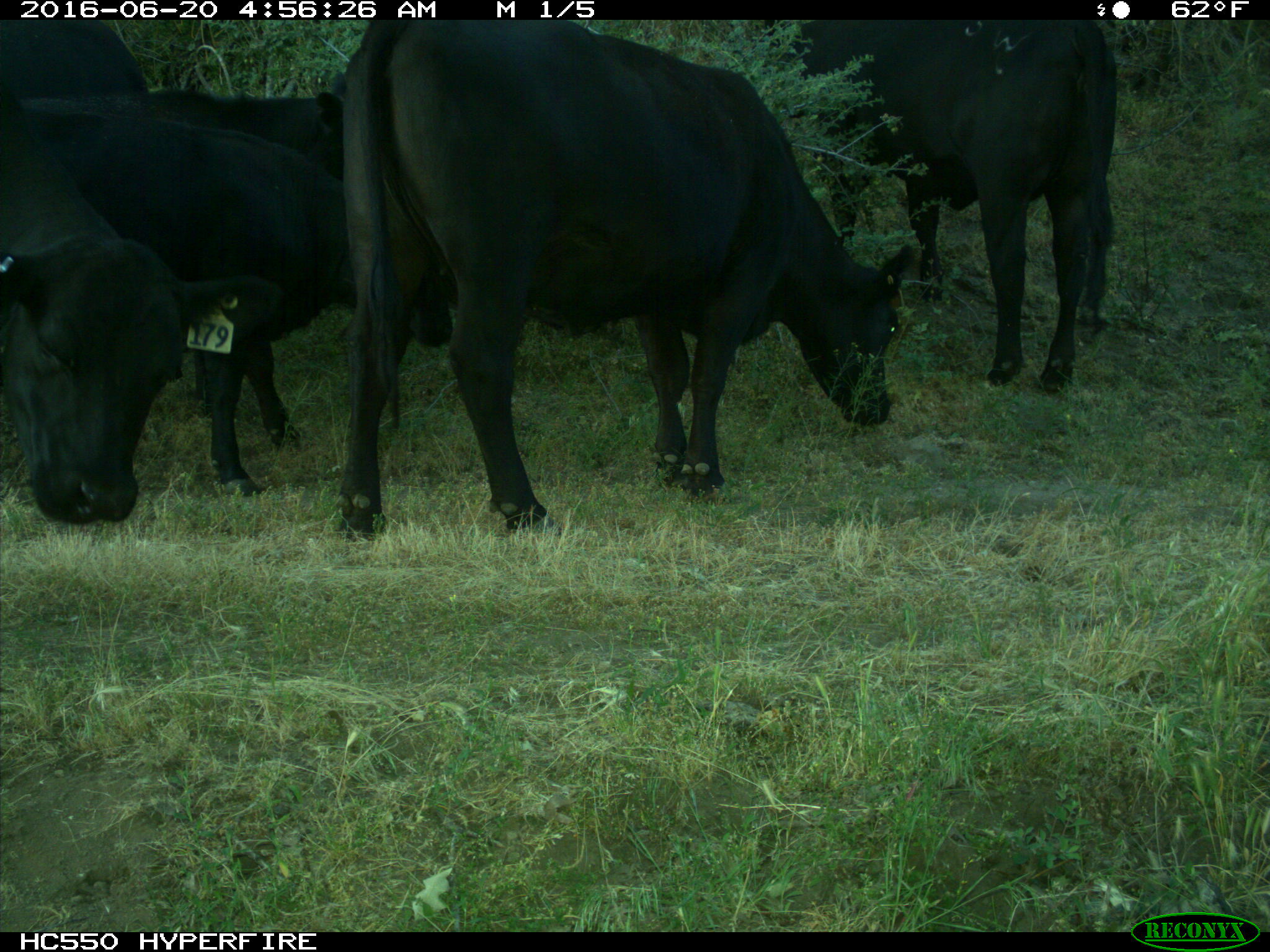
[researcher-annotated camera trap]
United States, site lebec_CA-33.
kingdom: Animalia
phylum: Chordata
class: Mammalia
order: Artiodactyla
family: Bovidae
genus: Bos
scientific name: Bos taurus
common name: domestic cow